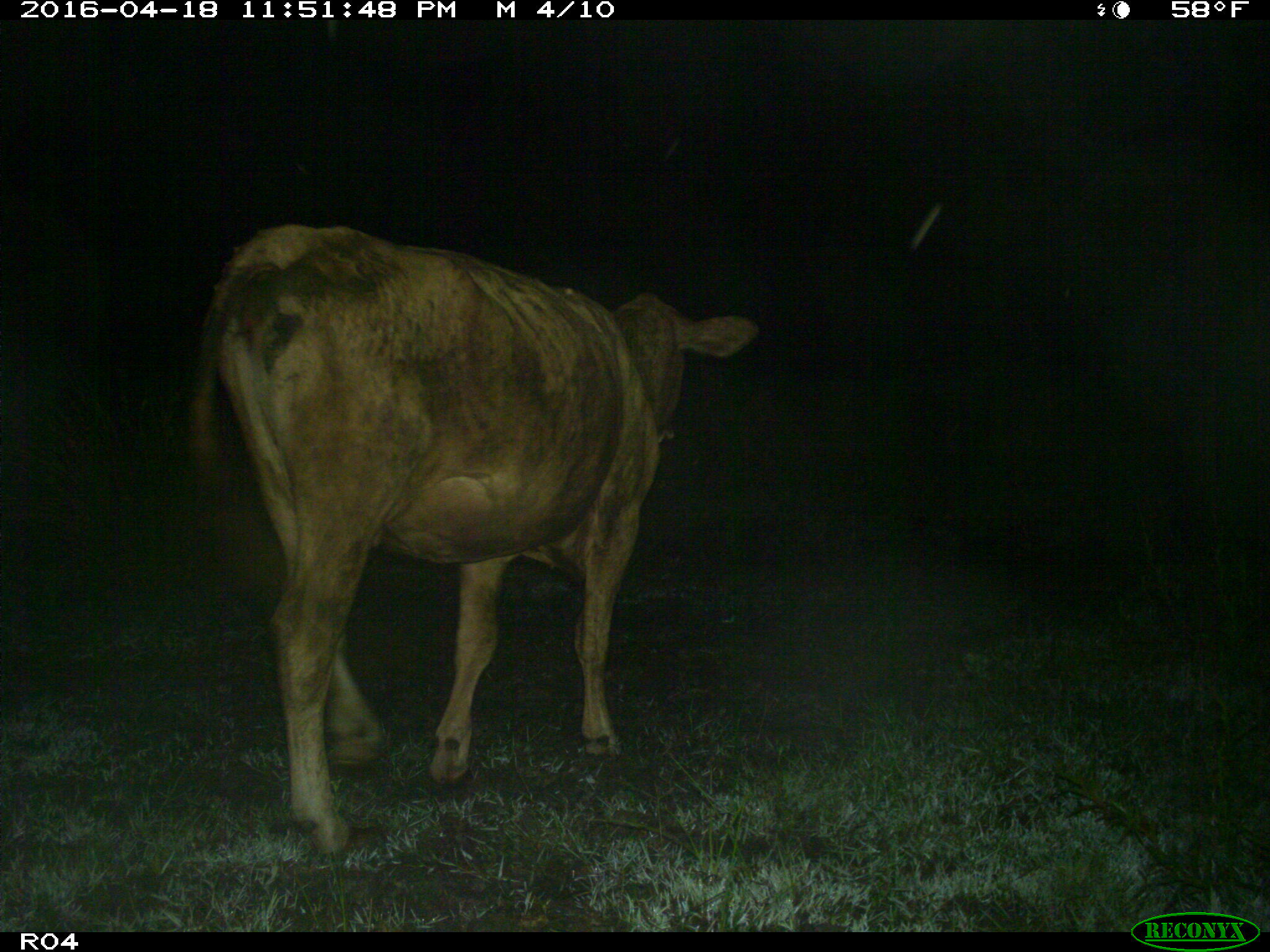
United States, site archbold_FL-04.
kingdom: Animalia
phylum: Chordata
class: Mammalia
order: Artiodactyla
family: Bovidae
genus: Bos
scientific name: Bos taurus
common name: domestic cow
Bos taurus (domestic cow).